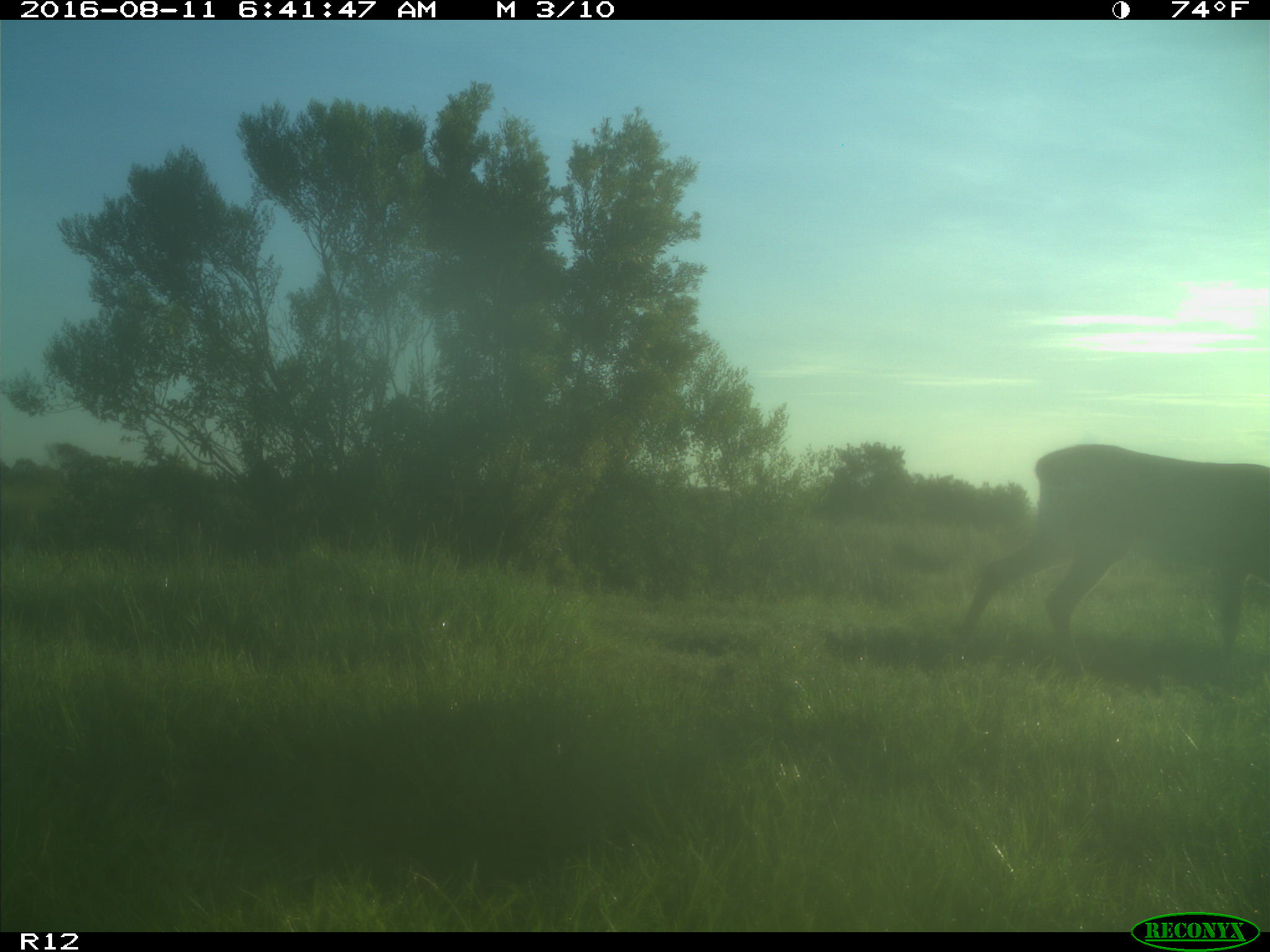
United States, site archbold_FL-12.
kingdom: Animalia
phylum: Chordata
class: Mammalia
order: Artiodactyla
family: Cervidae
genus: Odocoileus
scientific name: Odocoileus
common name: deer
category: unidentified deer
Unidentified deer (deer) (Odocoileus).